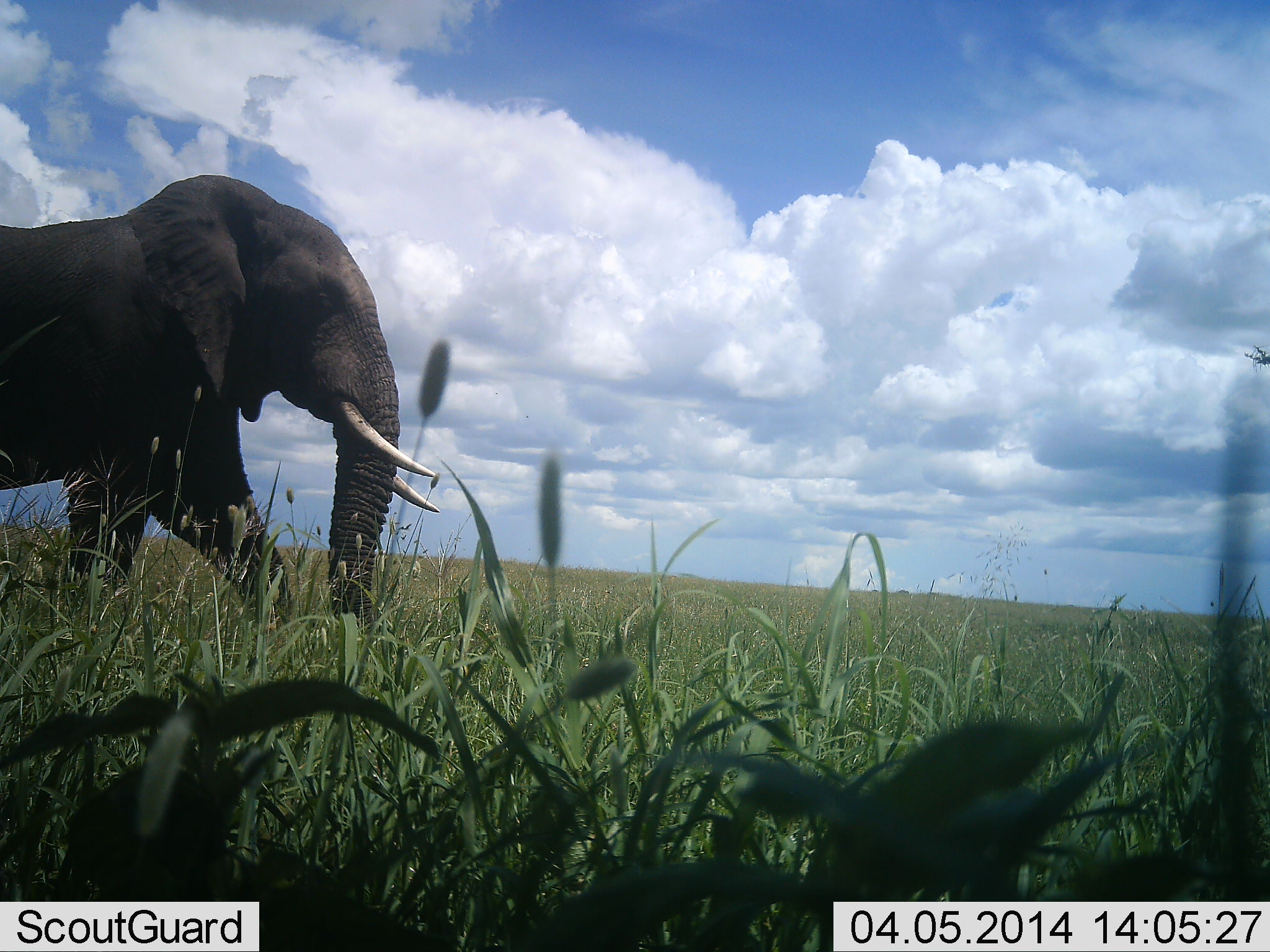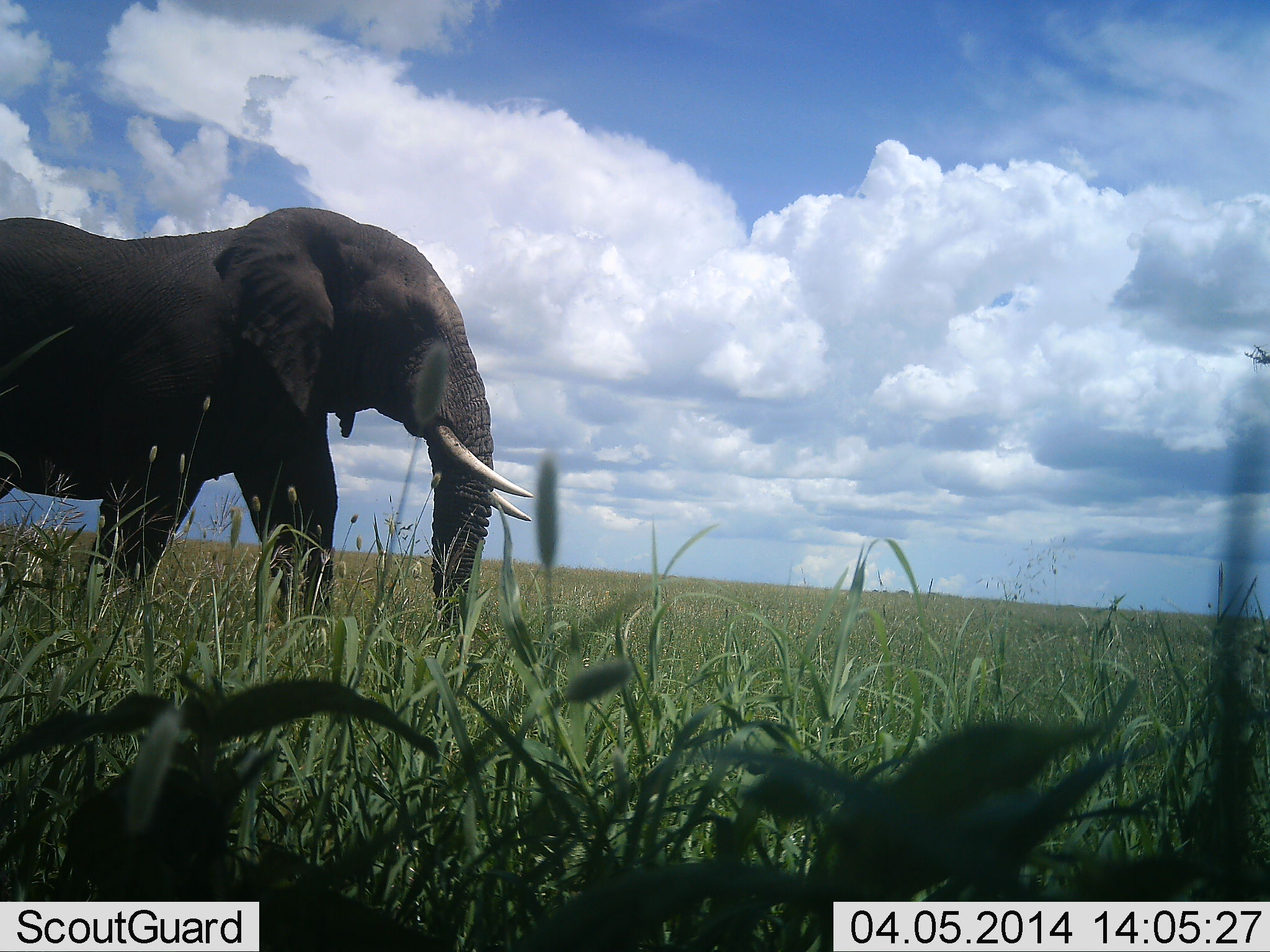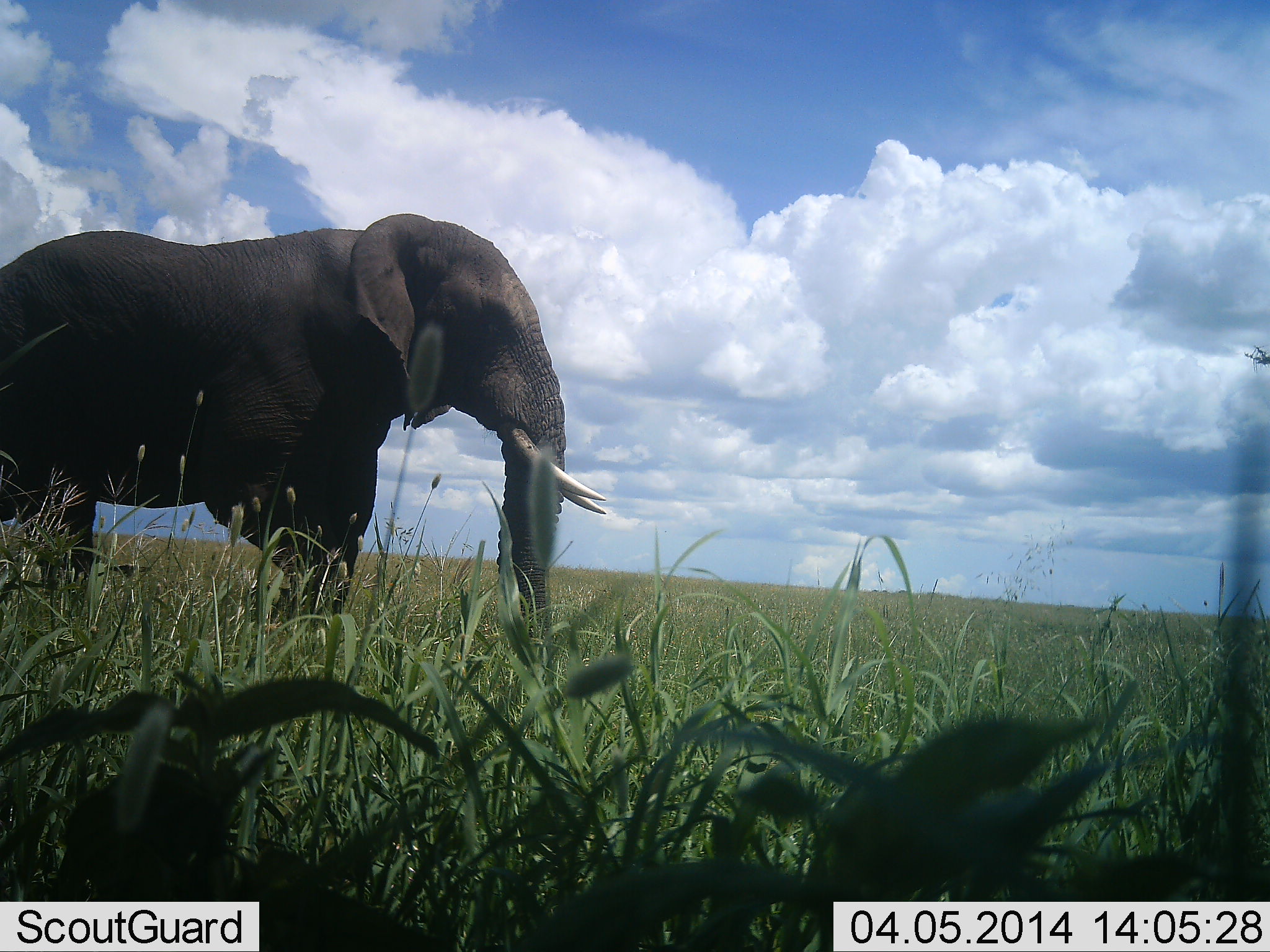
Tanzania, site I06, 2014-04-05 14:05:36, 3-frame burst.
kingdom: Animalia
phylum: Chordata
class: Mammalia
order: Proboscidea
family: Elephantidae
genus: Loxodonta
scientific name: Loxodonta africana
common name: african bush elephant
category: elephant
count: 1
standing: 9%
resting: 0%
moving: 100%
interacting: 0%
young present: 0%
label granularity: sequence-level